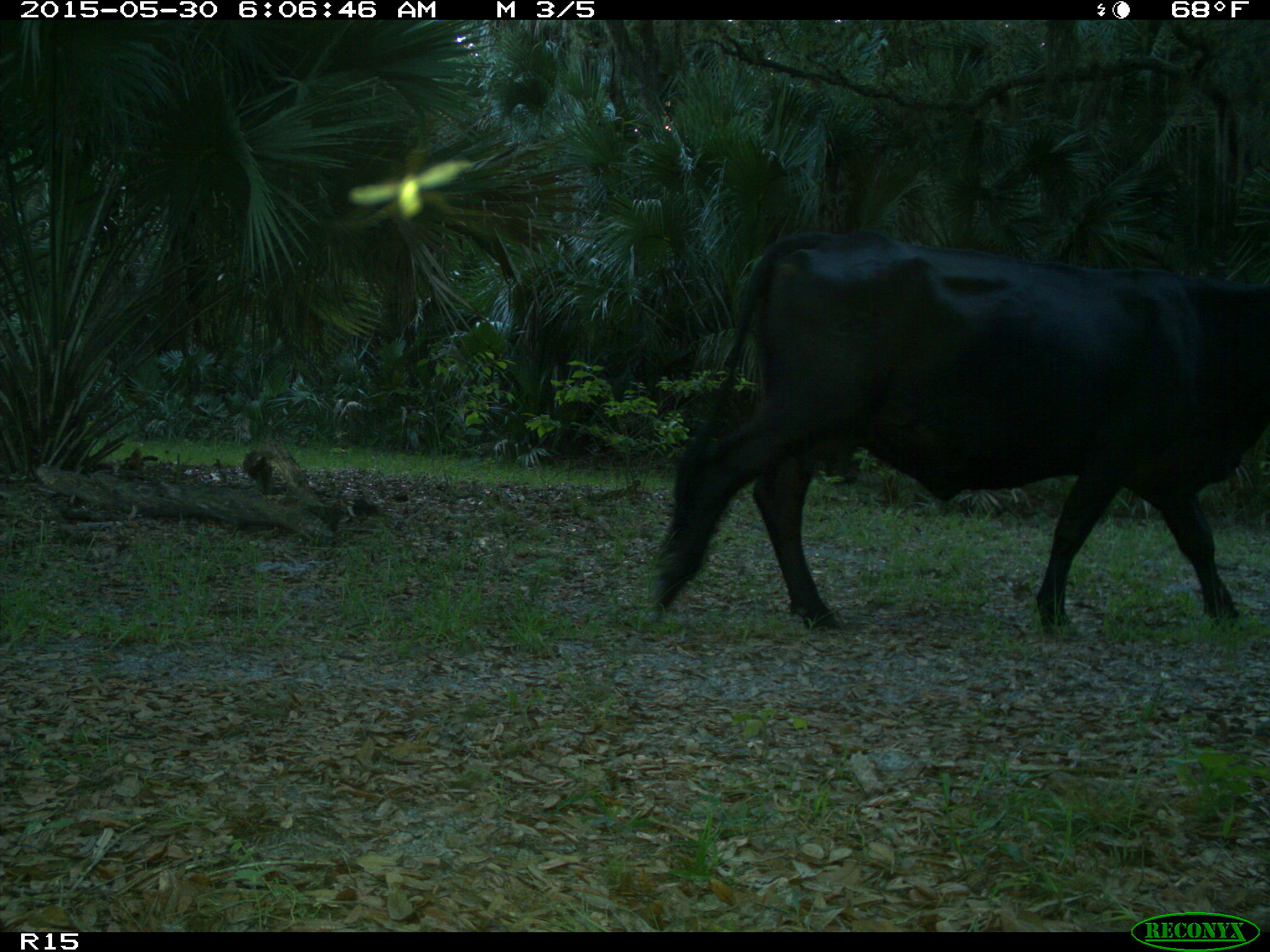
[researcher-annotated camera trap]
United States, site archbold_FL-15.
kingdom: Animalia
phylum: Chordata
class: Mammalia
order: Artiodactyla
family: Bovidae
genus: Bos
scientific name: Bos taurus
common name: domestic cow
Bos taurus (domestic cow).